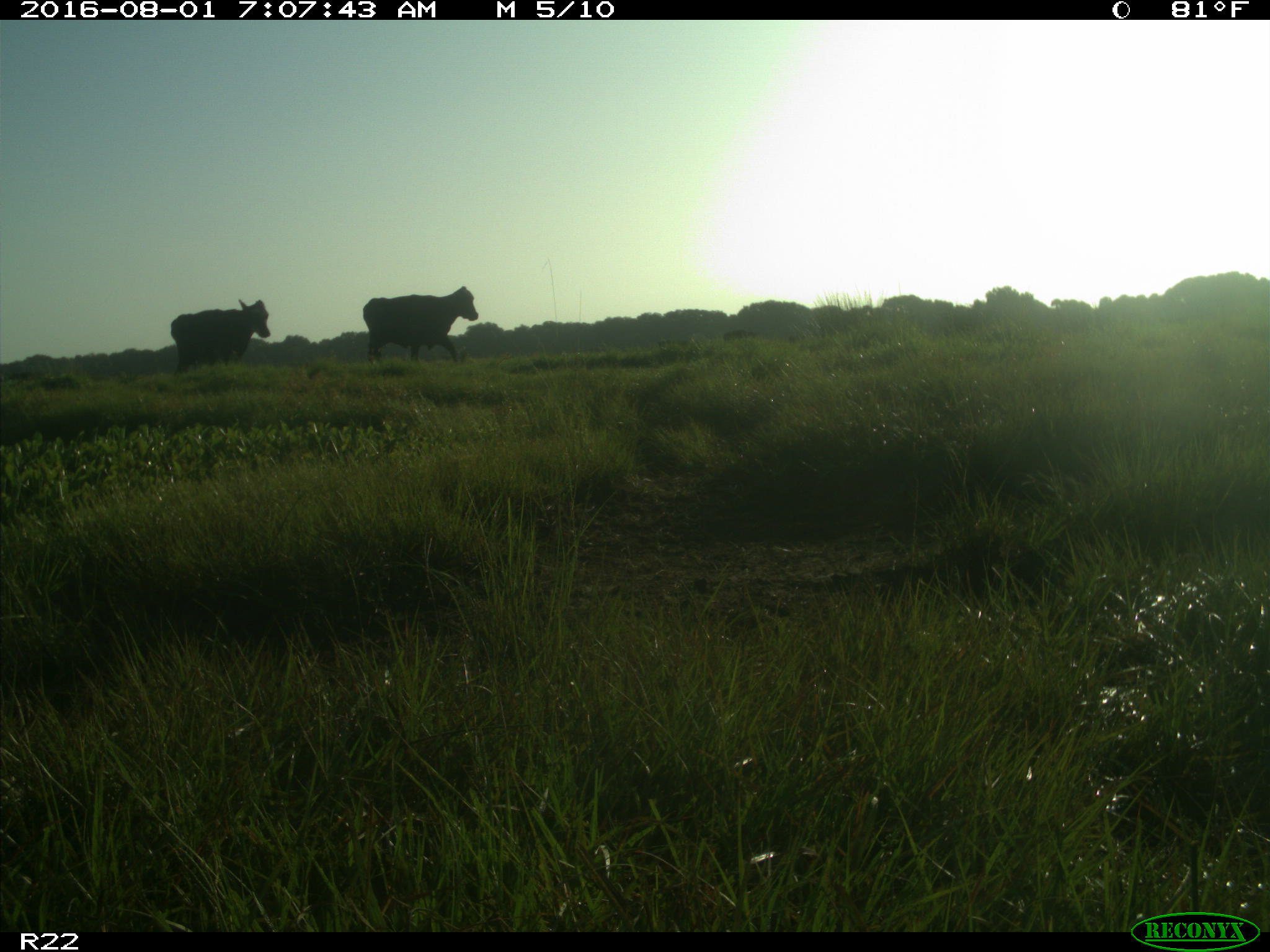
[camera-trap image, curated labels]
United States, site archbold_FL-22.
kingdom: Animalia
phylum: Chordata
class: Mammalia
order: Artiodactyla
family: Bovidae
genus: Bos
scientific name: Bos taurus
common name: domestic cow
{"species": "Bos taurus (domestic cow)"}